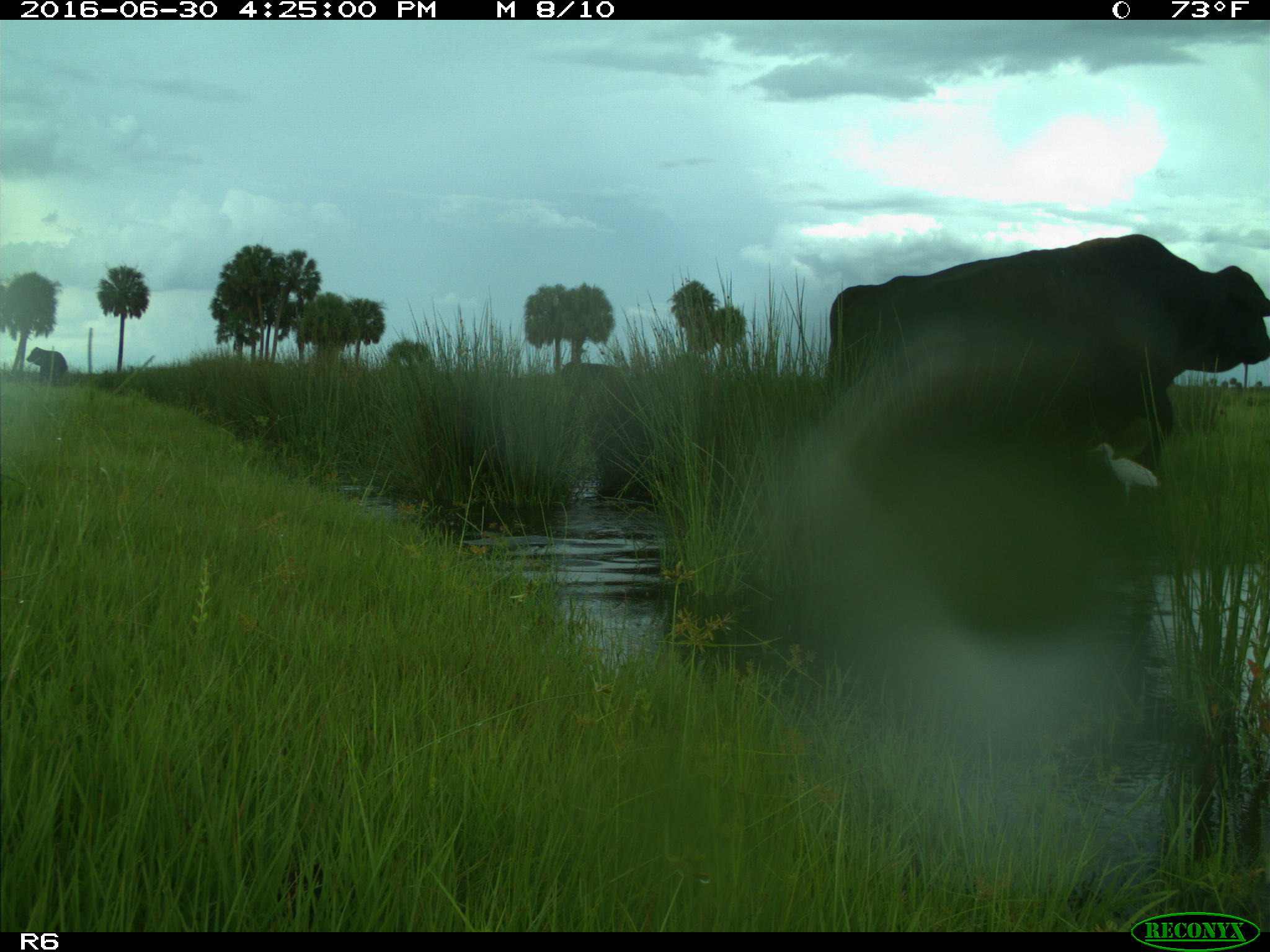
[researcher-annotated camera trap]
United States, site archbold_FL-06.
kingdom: Animalia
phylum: Chordata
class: Mammalia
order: Artiodactyla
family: Bovidae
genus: Bos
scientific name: Bos taurus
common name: domestic cow